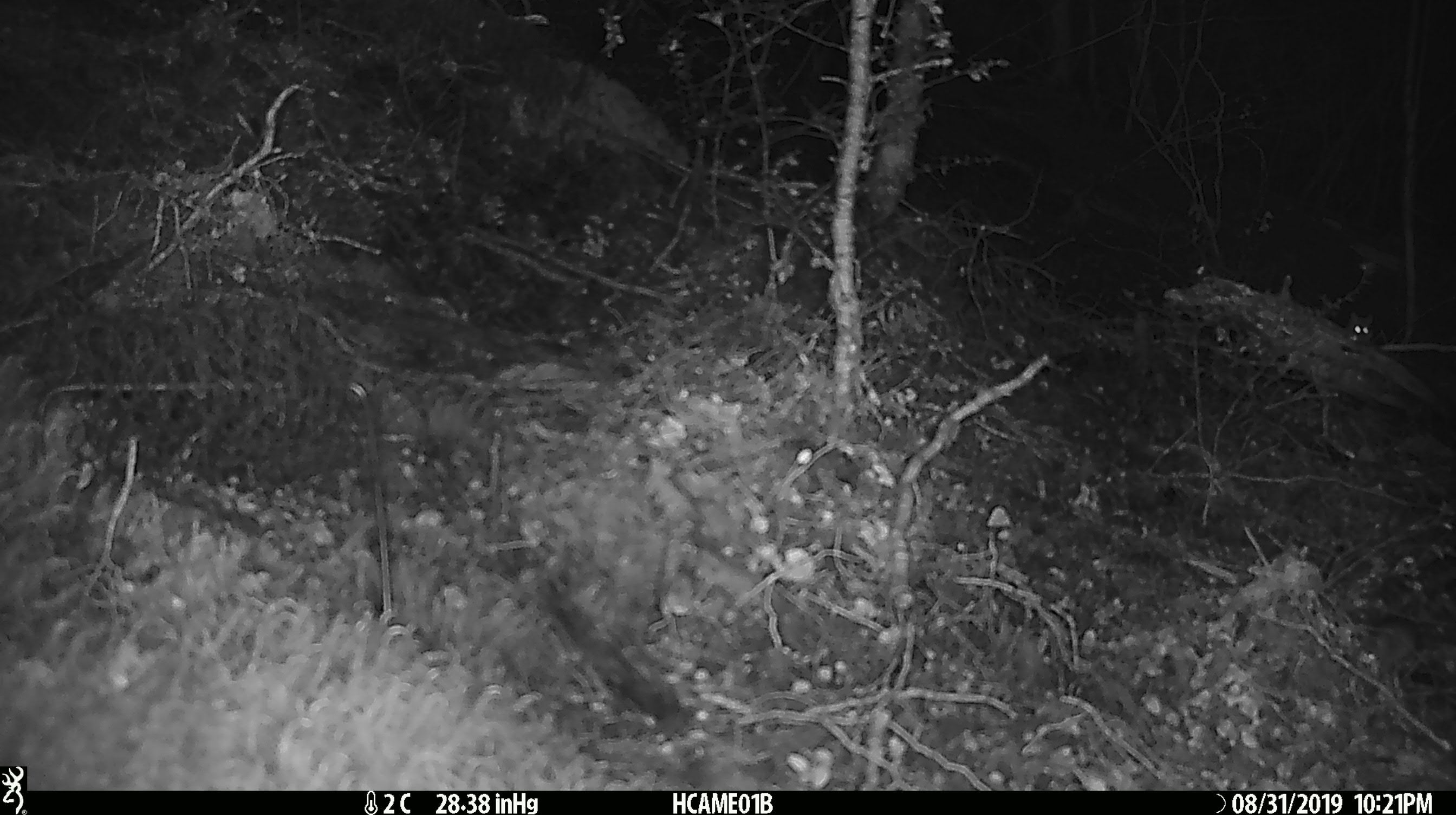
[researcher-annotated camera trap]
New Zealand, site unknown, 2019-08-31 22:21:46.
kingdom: Animalia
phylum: Chordata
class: Mammalia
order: Rodentia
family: Muridae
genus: Mus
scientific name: Mus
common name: mouse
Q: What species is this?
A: Mouse (Mus).